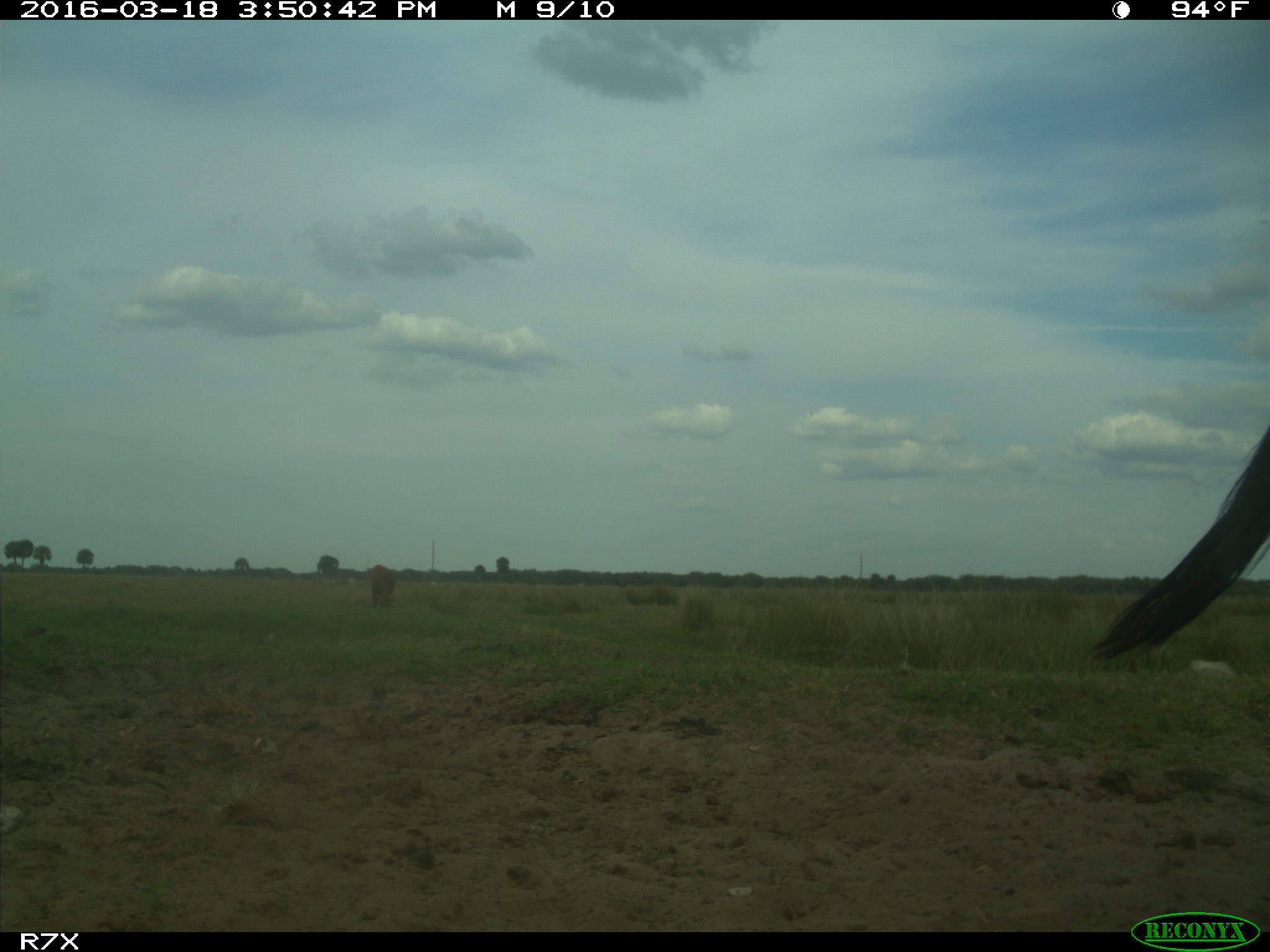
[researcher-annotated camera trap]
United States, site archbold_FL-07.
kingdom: Animalia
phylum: Chordata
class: Mammalia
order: Artiodactyla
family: Bovidae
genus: Bos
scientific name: Bos taurus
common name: domestic cow